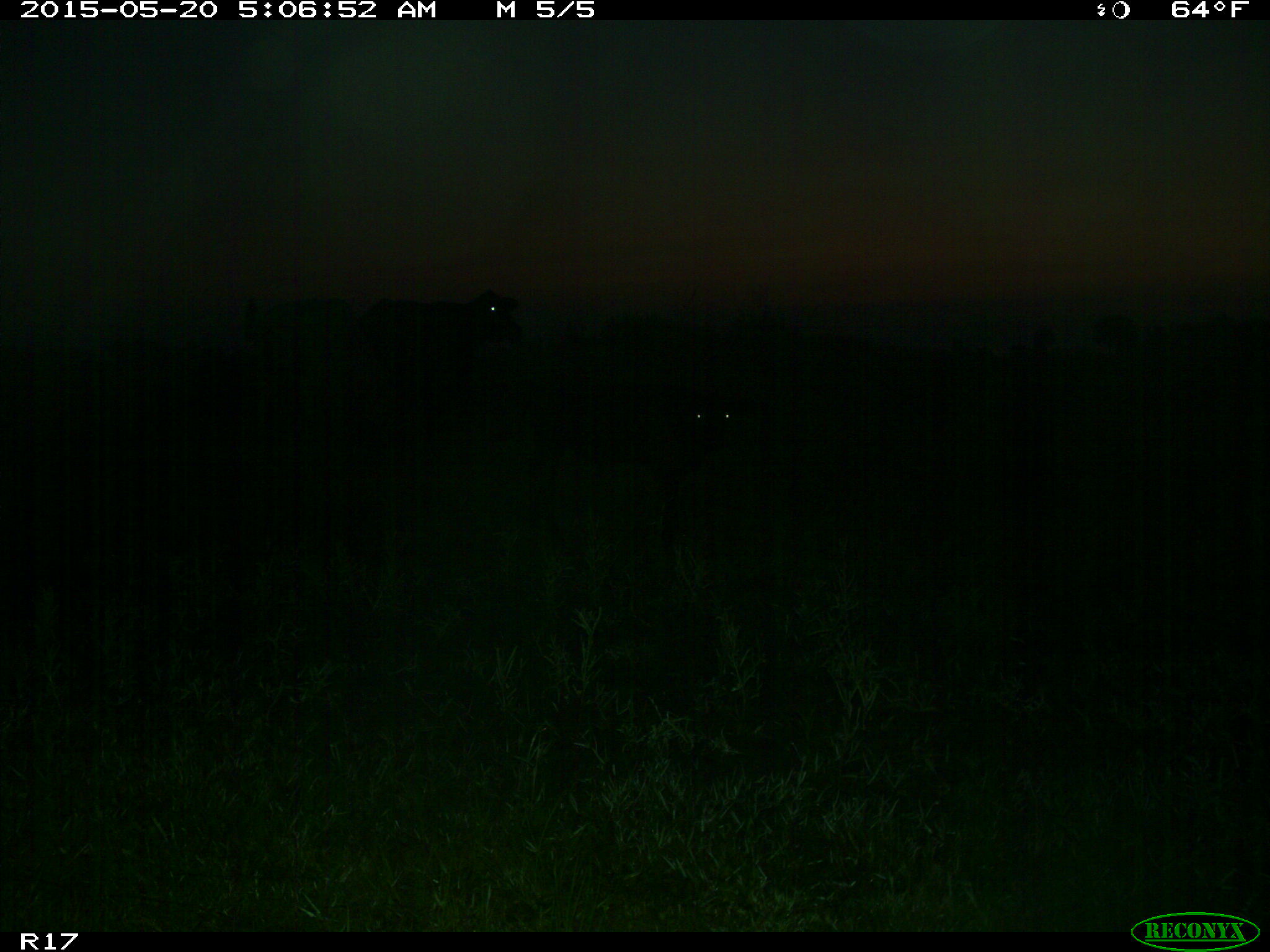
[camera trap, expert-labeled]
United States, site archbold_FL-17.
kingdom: Animalia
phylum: Chordata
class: Mammalia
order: Artiodactyla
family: Bovidae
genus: Bos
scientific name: Bos taurus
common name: domestic cow